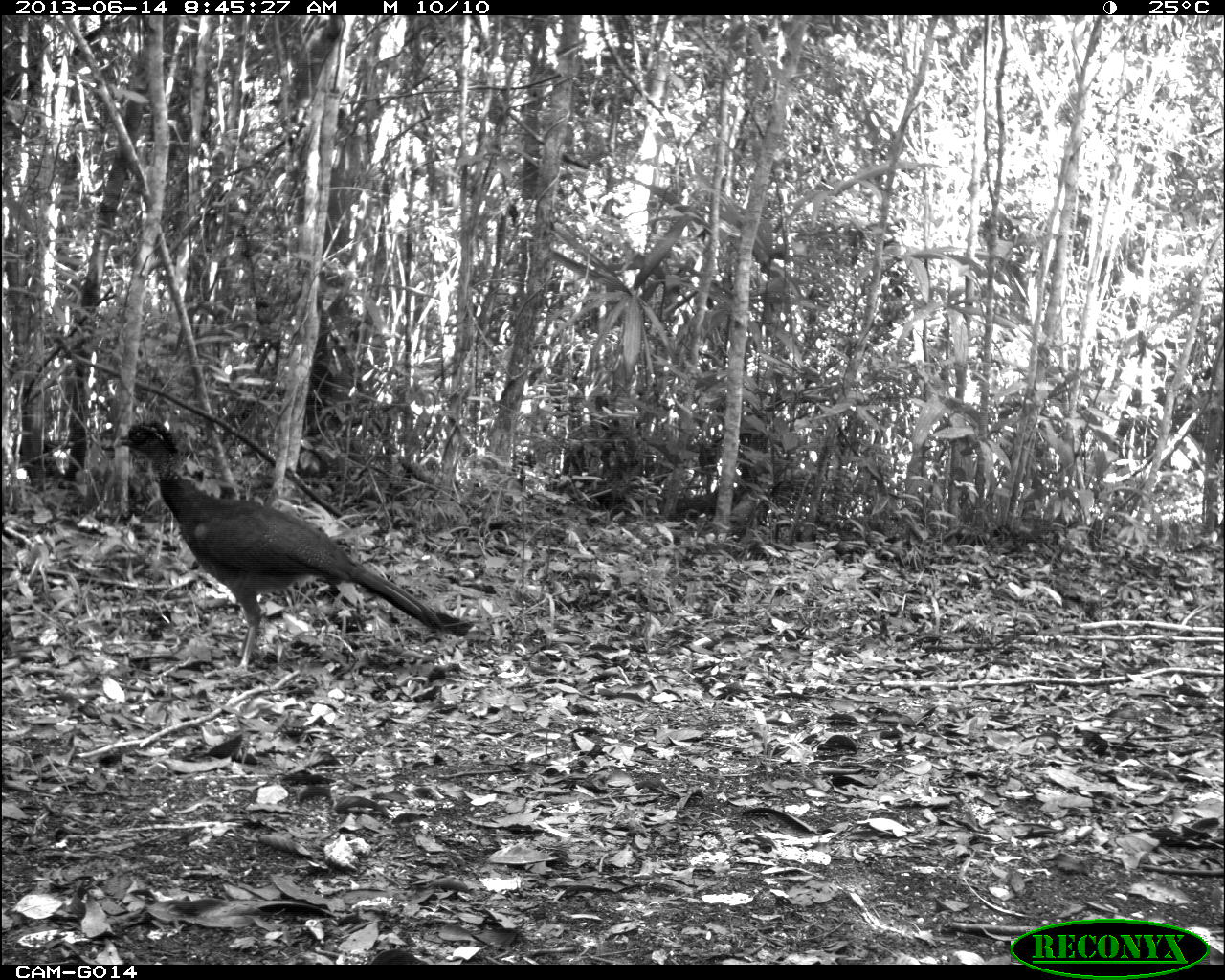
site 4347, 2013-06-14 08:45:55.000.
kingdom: Animalia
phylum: Chordata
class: Aves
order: Galliformes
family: Cracidae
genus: Crax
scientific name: Crax rubra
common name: great curassow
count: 1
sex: female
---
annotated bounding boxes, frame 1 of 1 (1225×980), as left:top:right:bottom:
crax rubra: 109:418:475:677